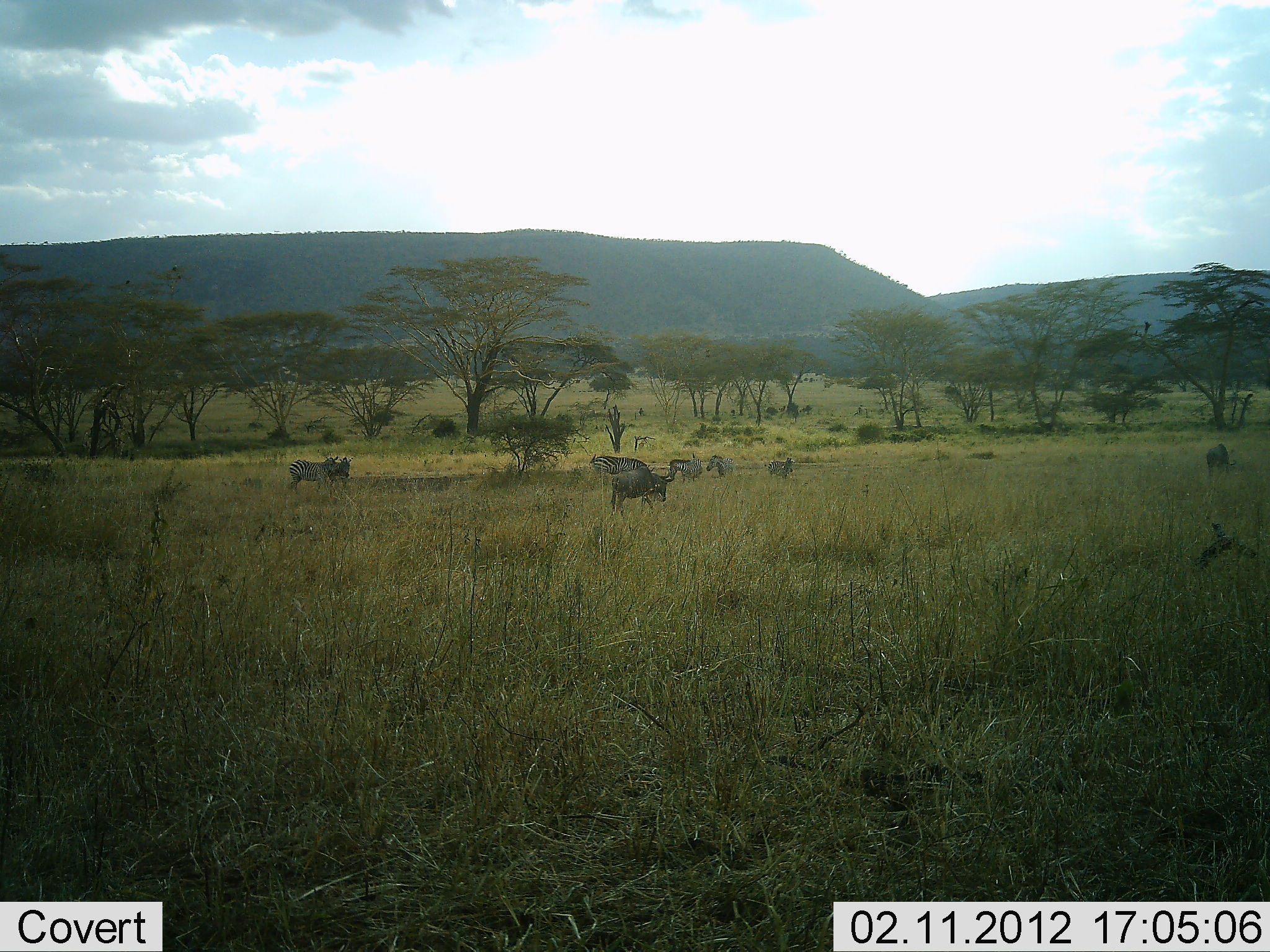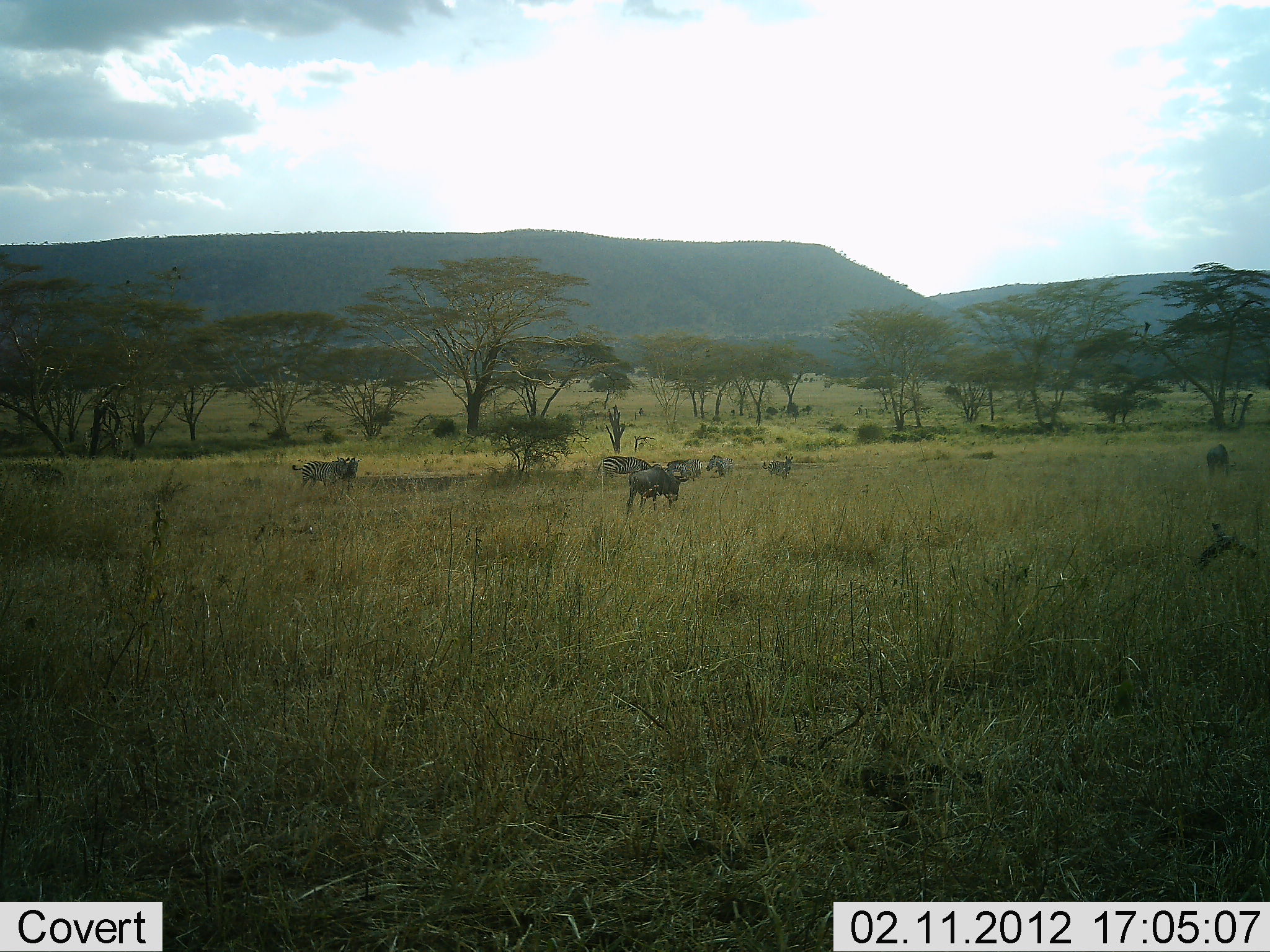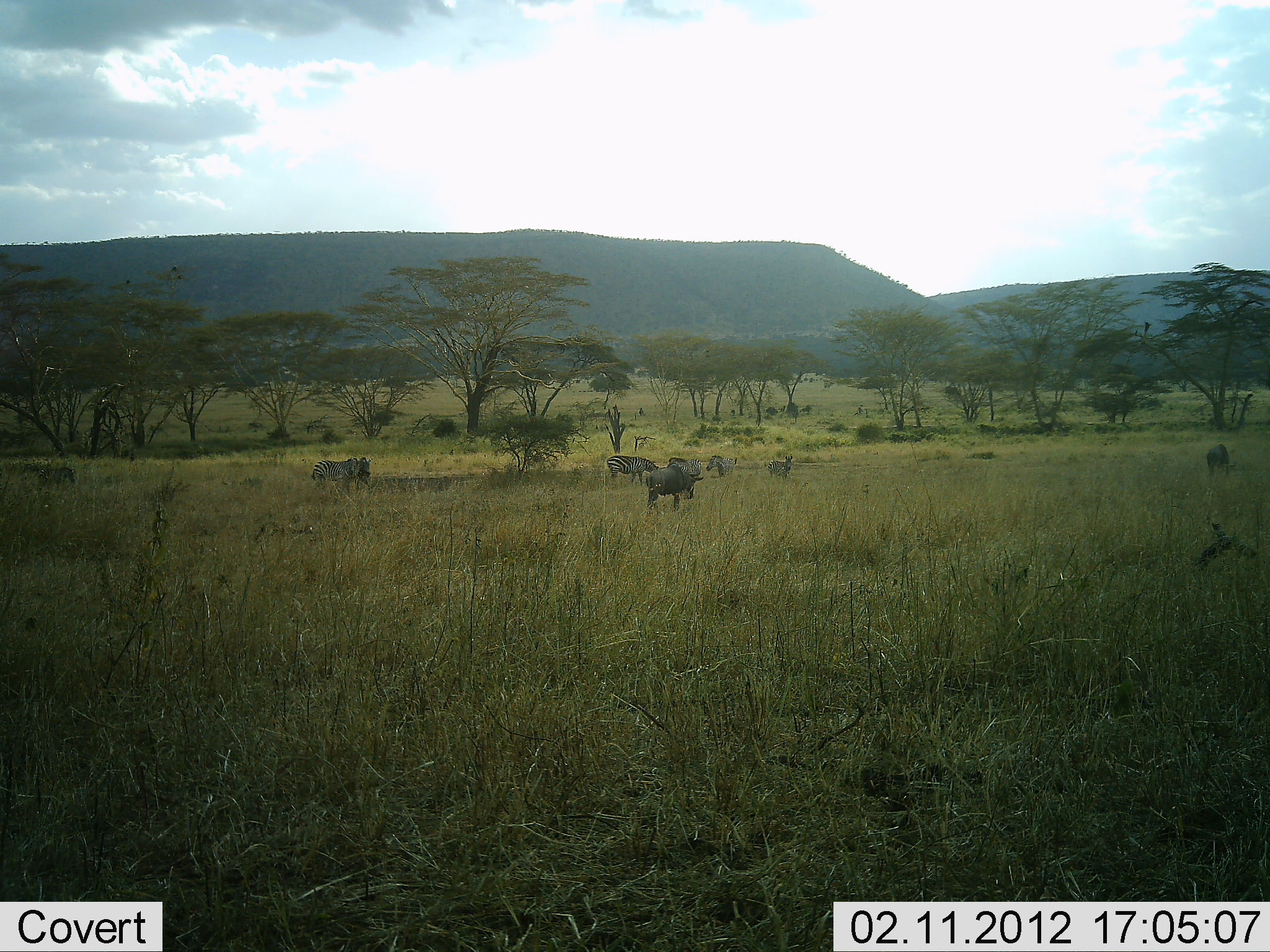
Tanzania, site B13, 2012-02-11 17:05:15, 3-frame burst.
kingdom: Animalia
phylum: Chordata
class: Mammalia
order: Artiodactyla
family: Bovidae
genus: Connochaetes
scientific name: Connochaetes taurinus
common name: blue wildebeest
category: wildebeest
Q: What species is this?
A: Wildebeest (blue wildebeest) (Connochaetes taurinus).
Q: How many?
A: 2.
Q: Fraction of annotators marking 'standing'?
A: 23%.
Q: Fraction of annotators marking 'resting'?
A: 0%.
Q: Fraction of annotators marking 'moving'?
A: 84%.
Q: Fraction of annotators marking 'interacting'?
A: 0%.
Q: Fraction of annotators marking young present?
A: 0%.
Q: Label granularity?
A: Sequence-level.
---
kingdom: Animalia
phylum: Chordata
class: Mammalia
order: Perissodactyla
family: Equidae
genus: Equus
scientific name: Equus quagga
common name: plains zebra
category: zebra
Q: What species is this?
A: Zebra (plains zebra) (Equus quagga).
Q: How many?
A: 5.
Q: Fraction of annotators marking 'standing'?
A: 54%.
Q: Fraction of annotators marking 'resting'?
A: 11%.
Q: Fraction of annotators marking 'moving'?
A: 82%.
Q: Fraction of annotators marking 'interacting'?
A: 0%.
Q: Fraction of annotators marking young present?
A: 0%.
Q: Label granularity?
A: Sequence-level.